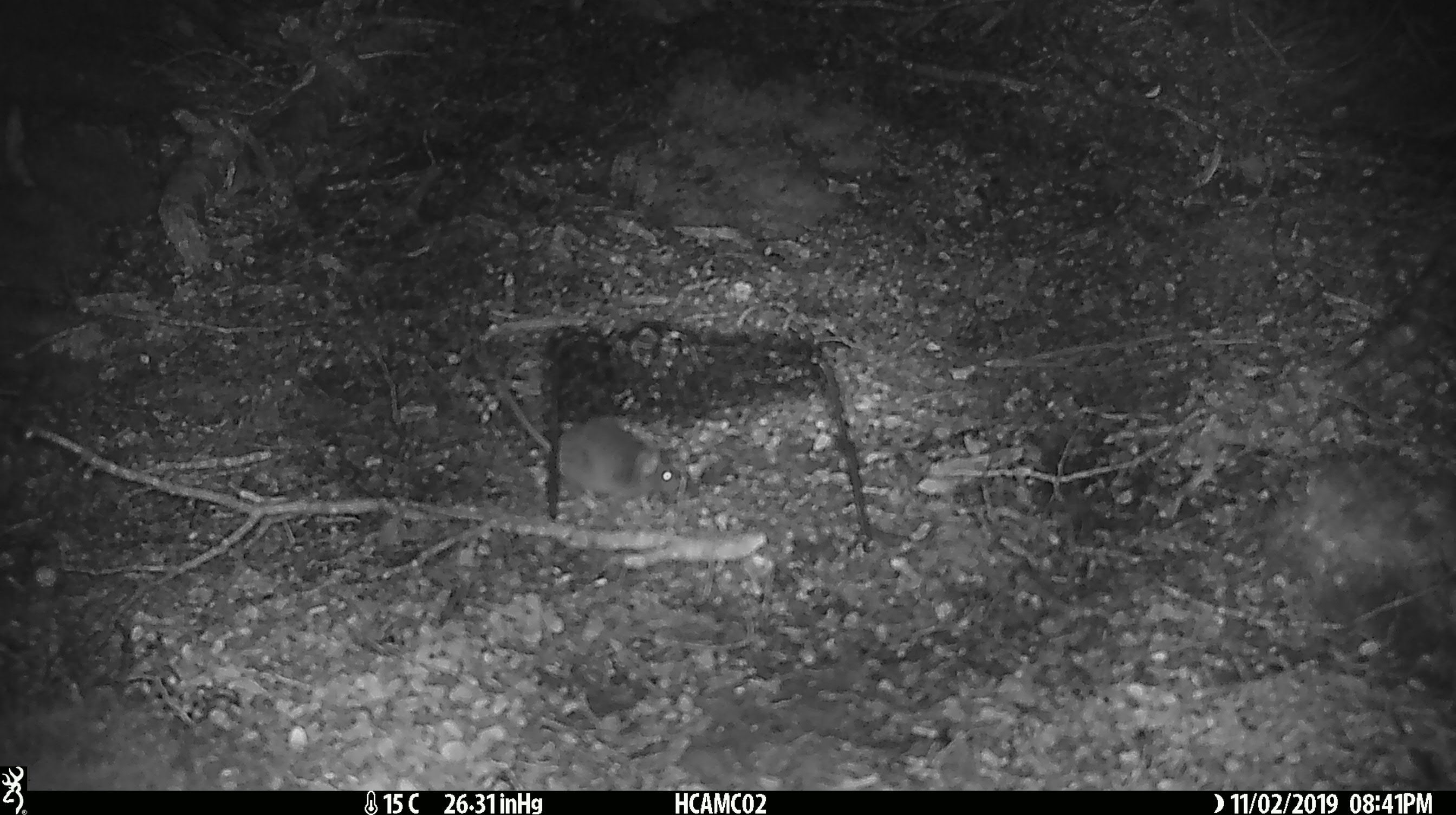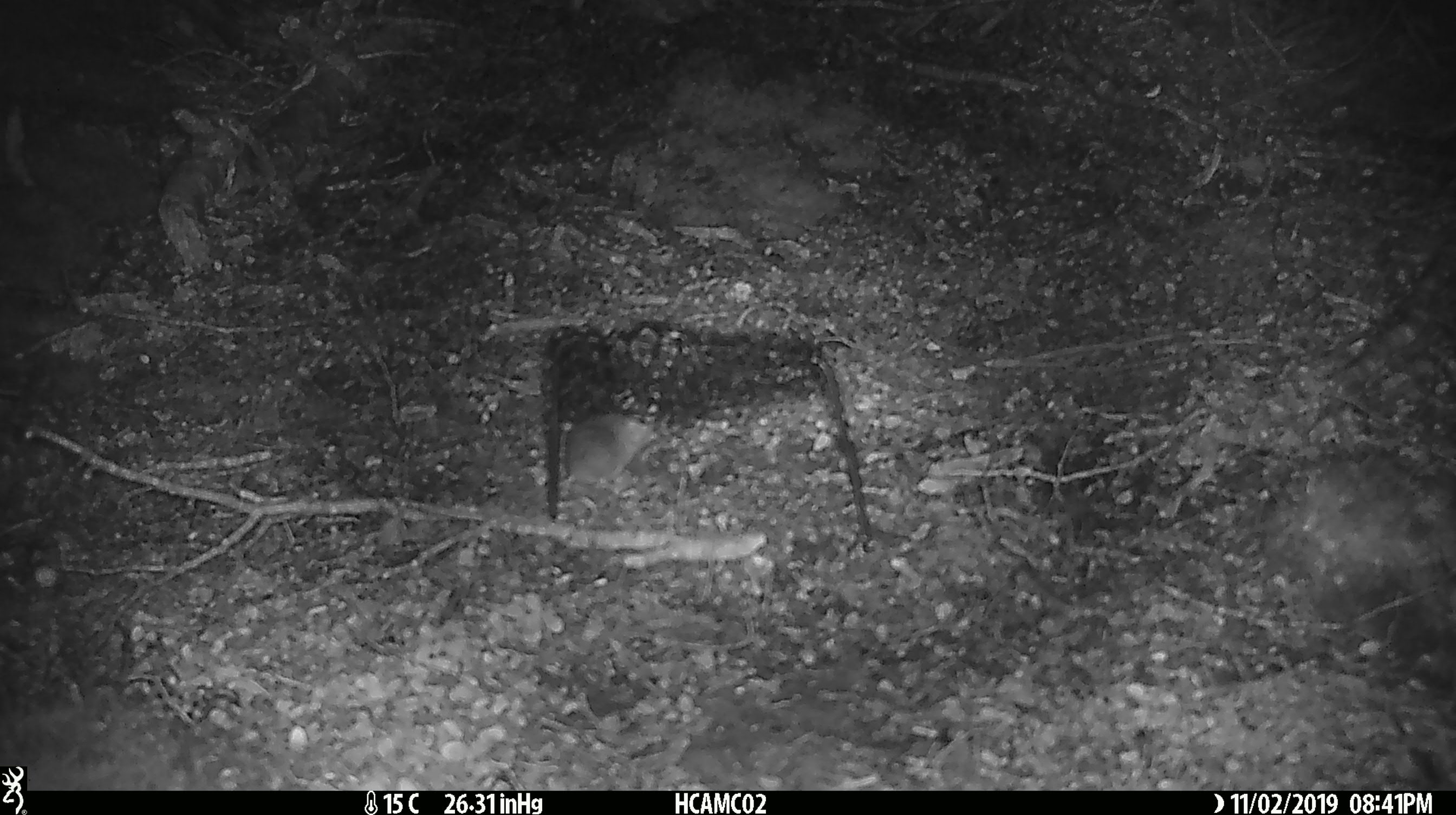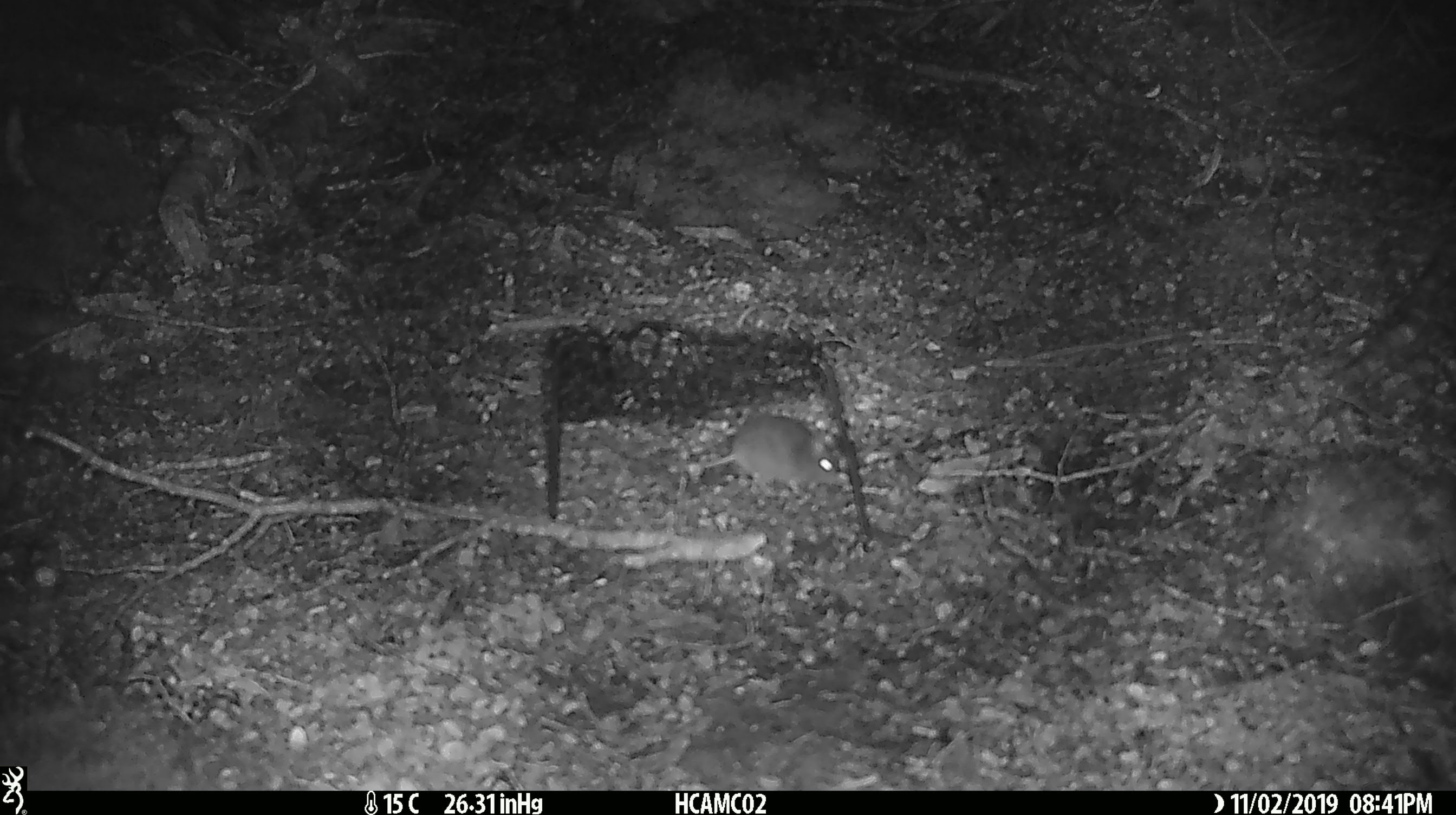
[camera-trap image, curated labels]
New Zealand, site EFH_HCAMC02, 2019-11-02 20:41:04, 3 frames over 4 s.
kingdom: Animalia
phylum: Chordata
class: Mammalia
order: Rodentia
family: Muridae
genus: Mus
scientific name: Mus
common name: mouse